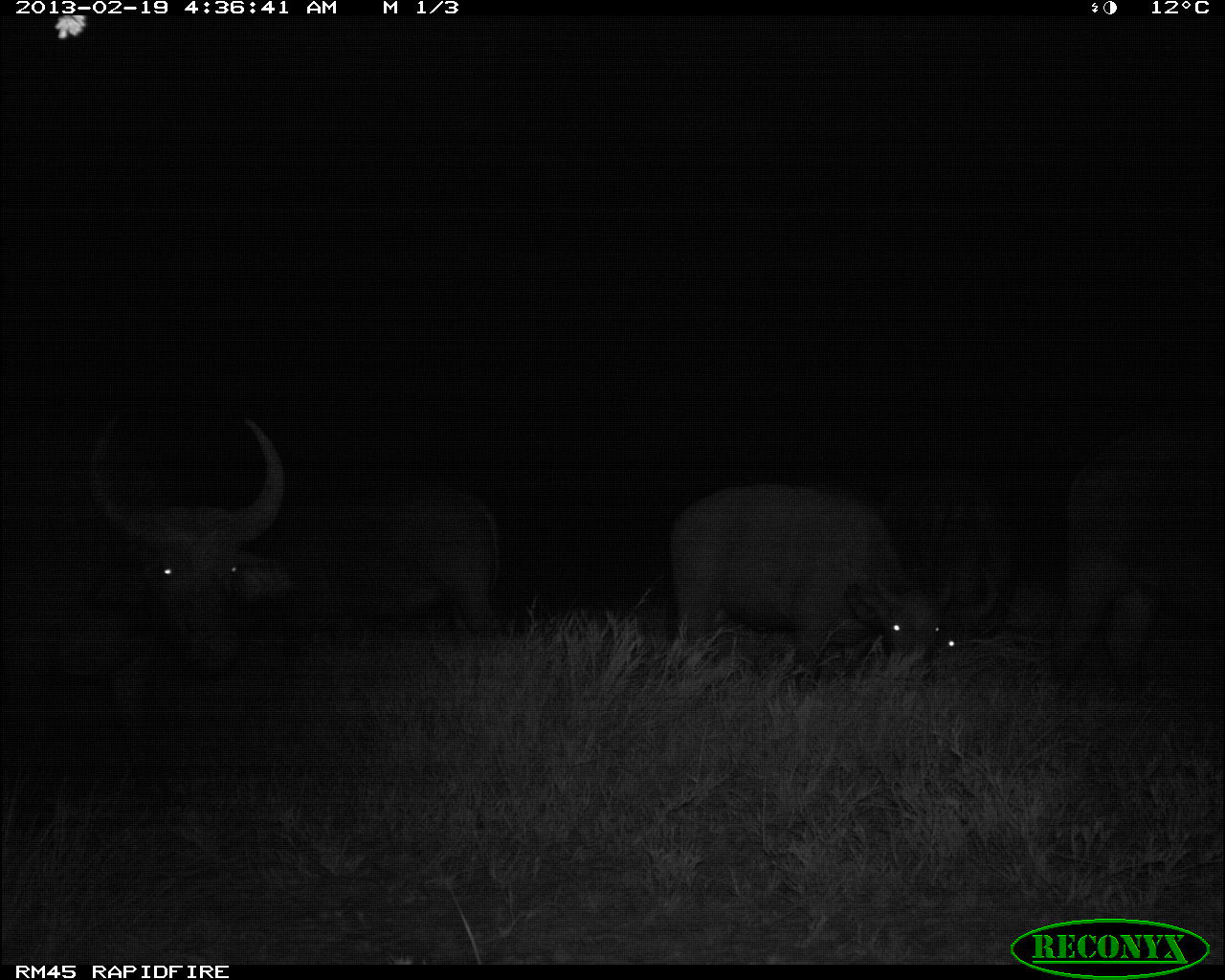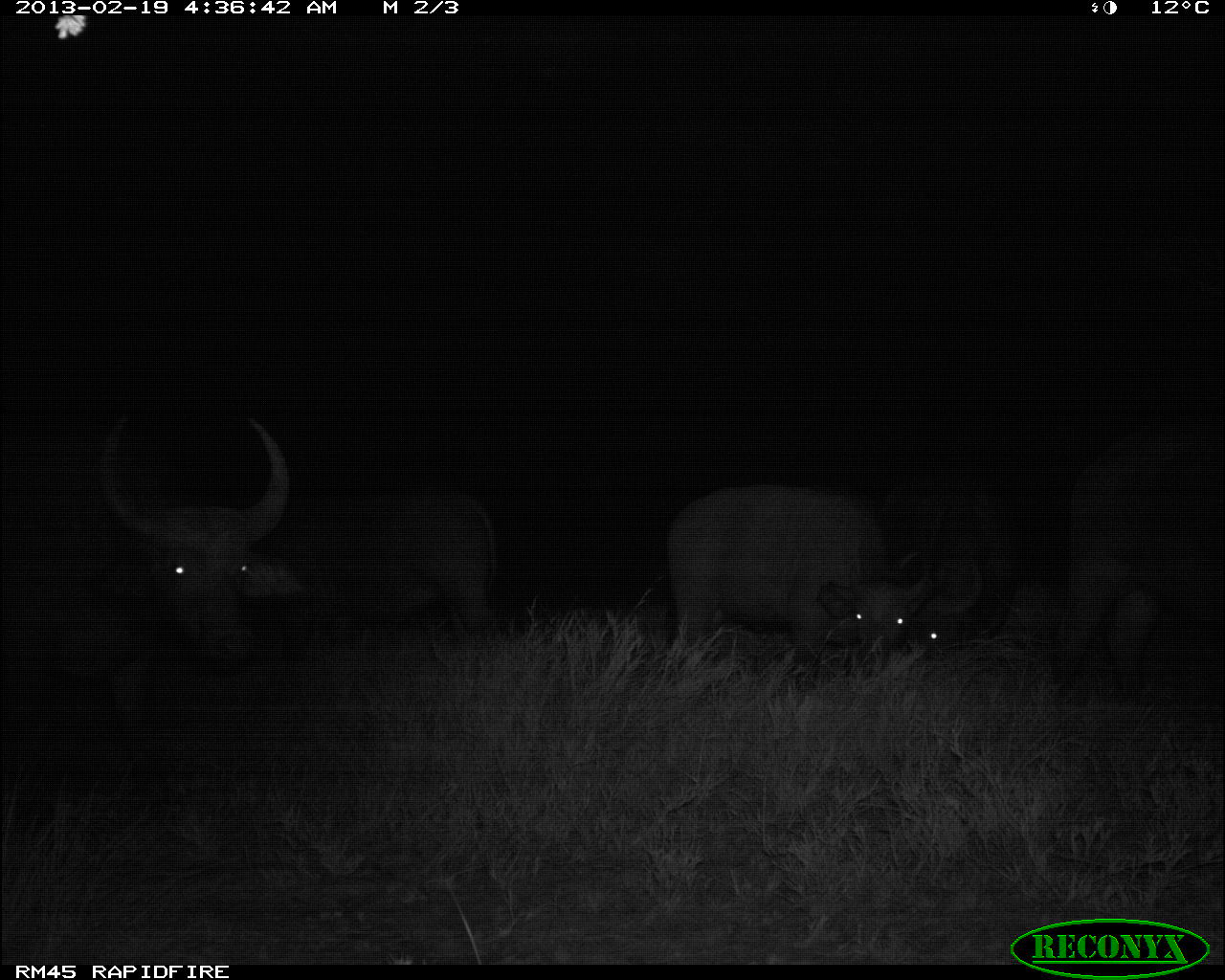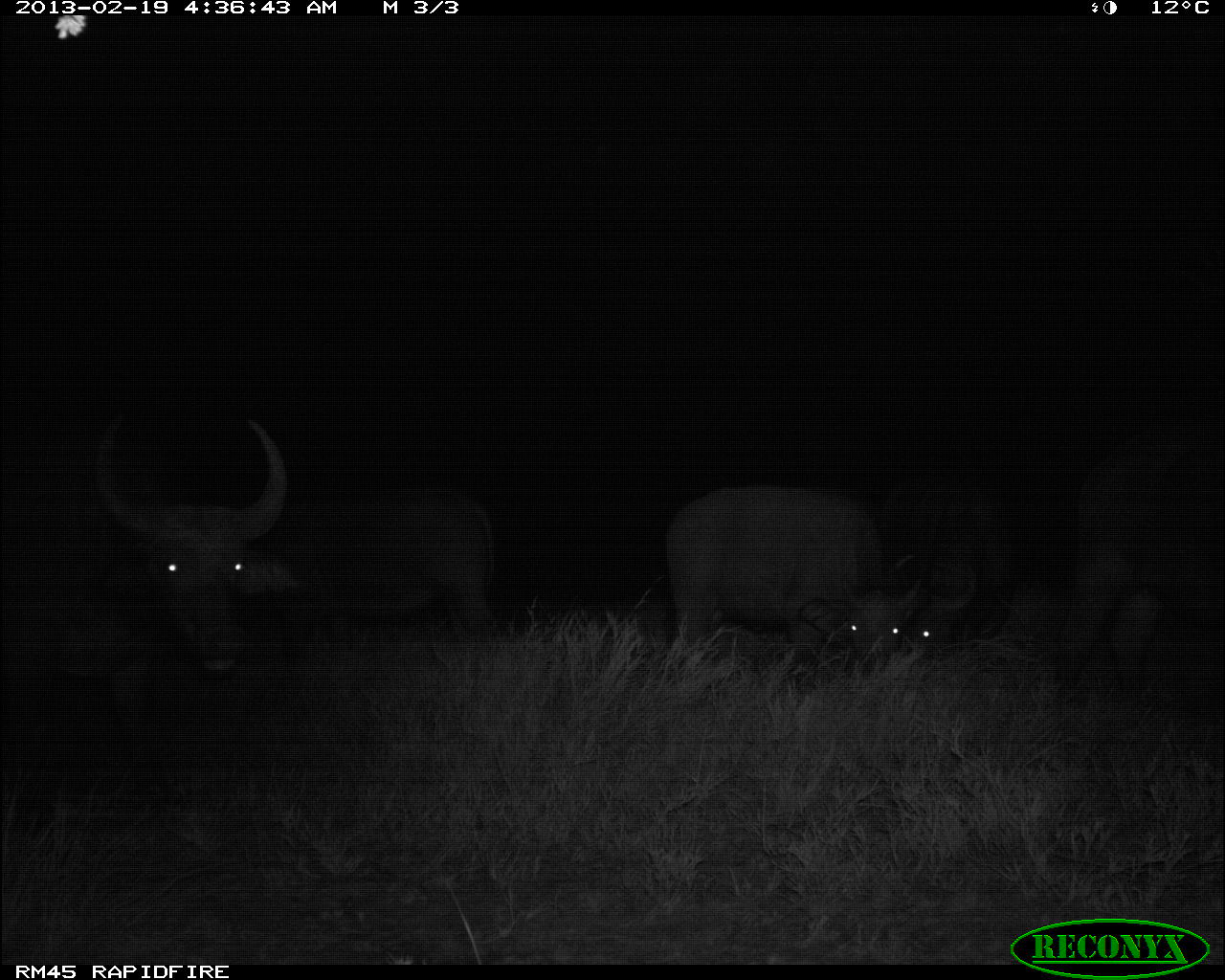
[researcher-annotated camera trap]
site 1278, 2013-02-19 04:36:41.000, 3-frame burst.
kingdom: Animalia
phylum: Chordata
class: Mammalia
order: Artiodactyla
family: Bovidae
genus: Syncerus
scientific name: Syncerus caffer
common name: african buffalo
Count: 5.